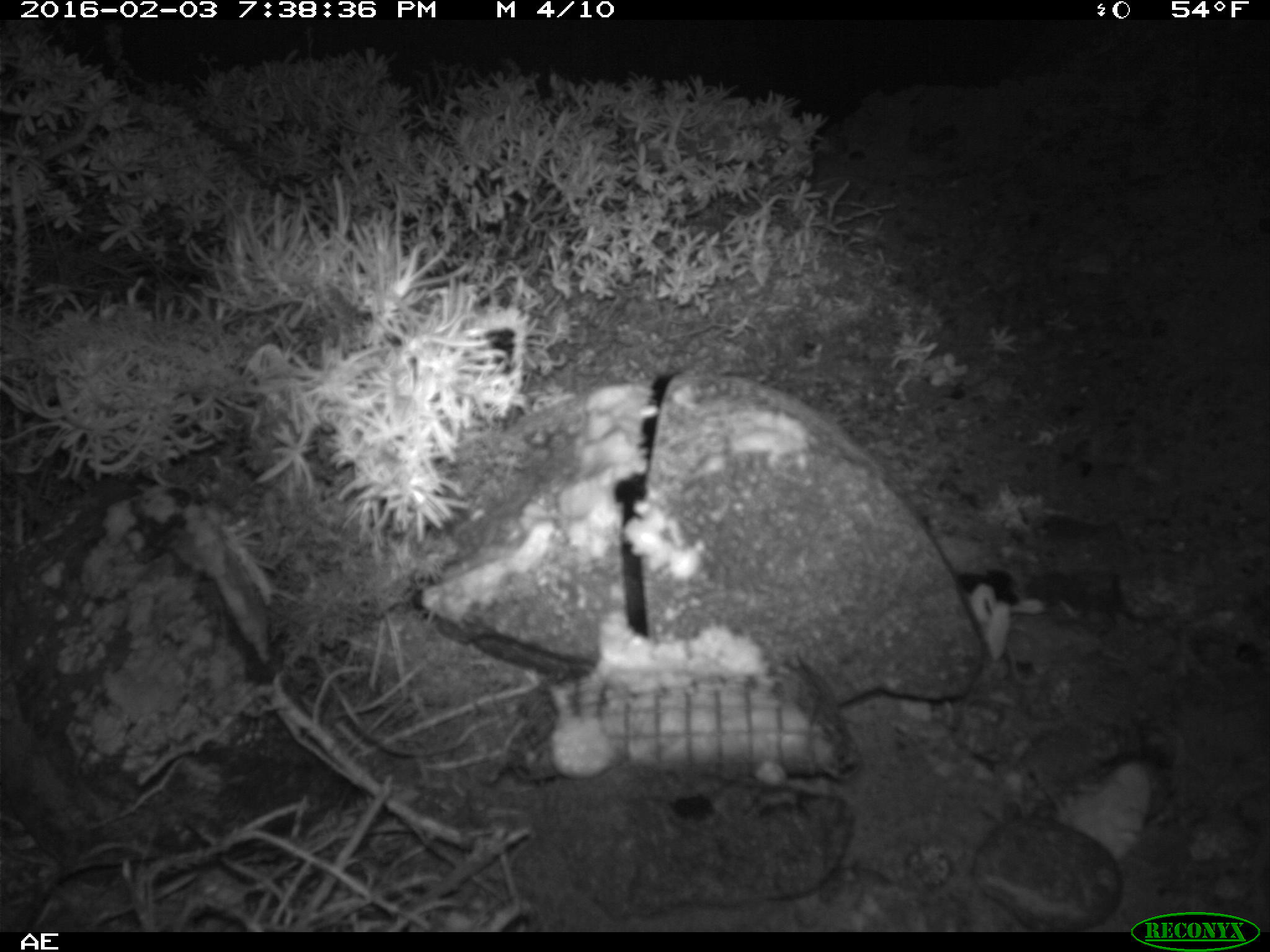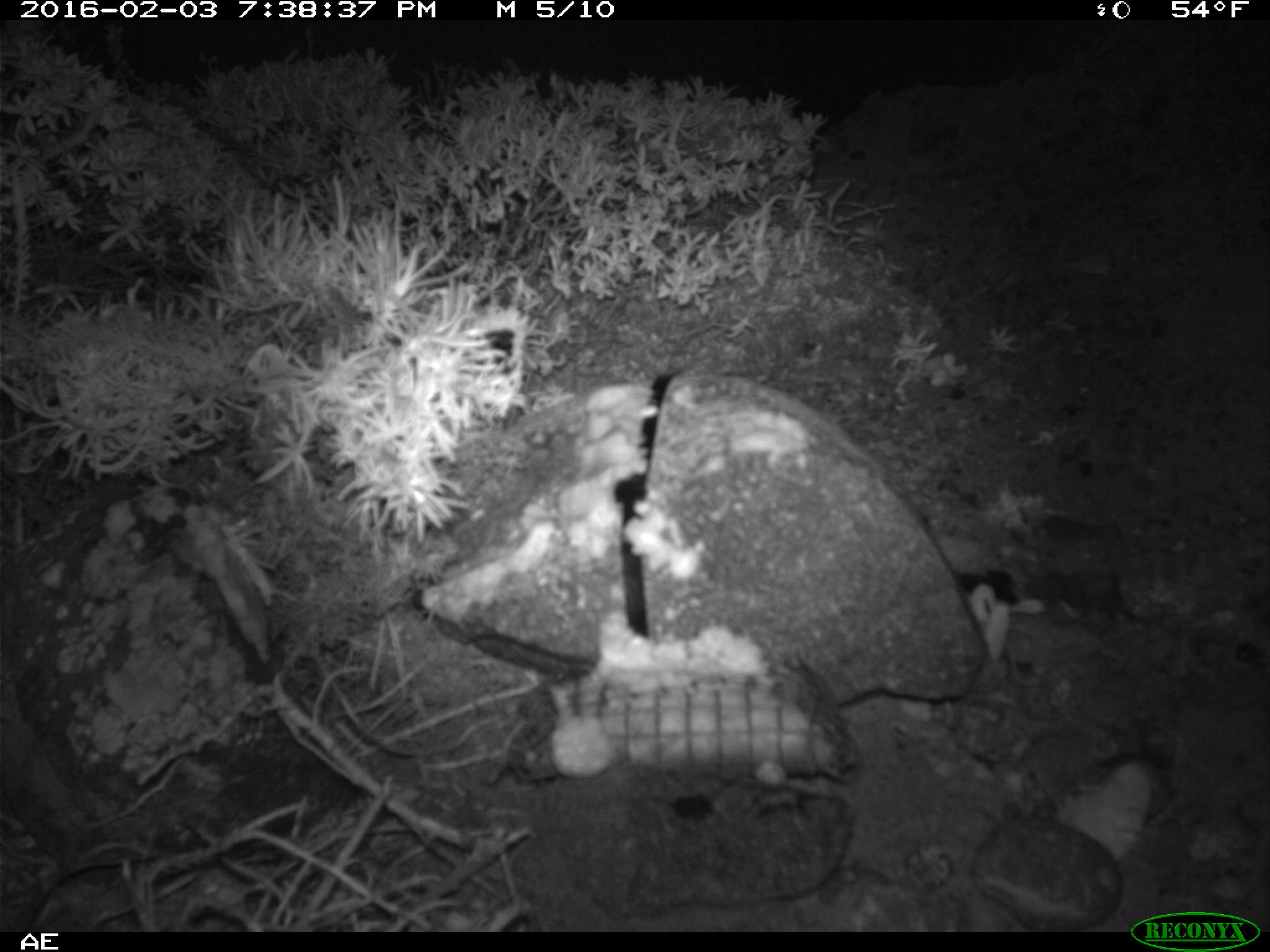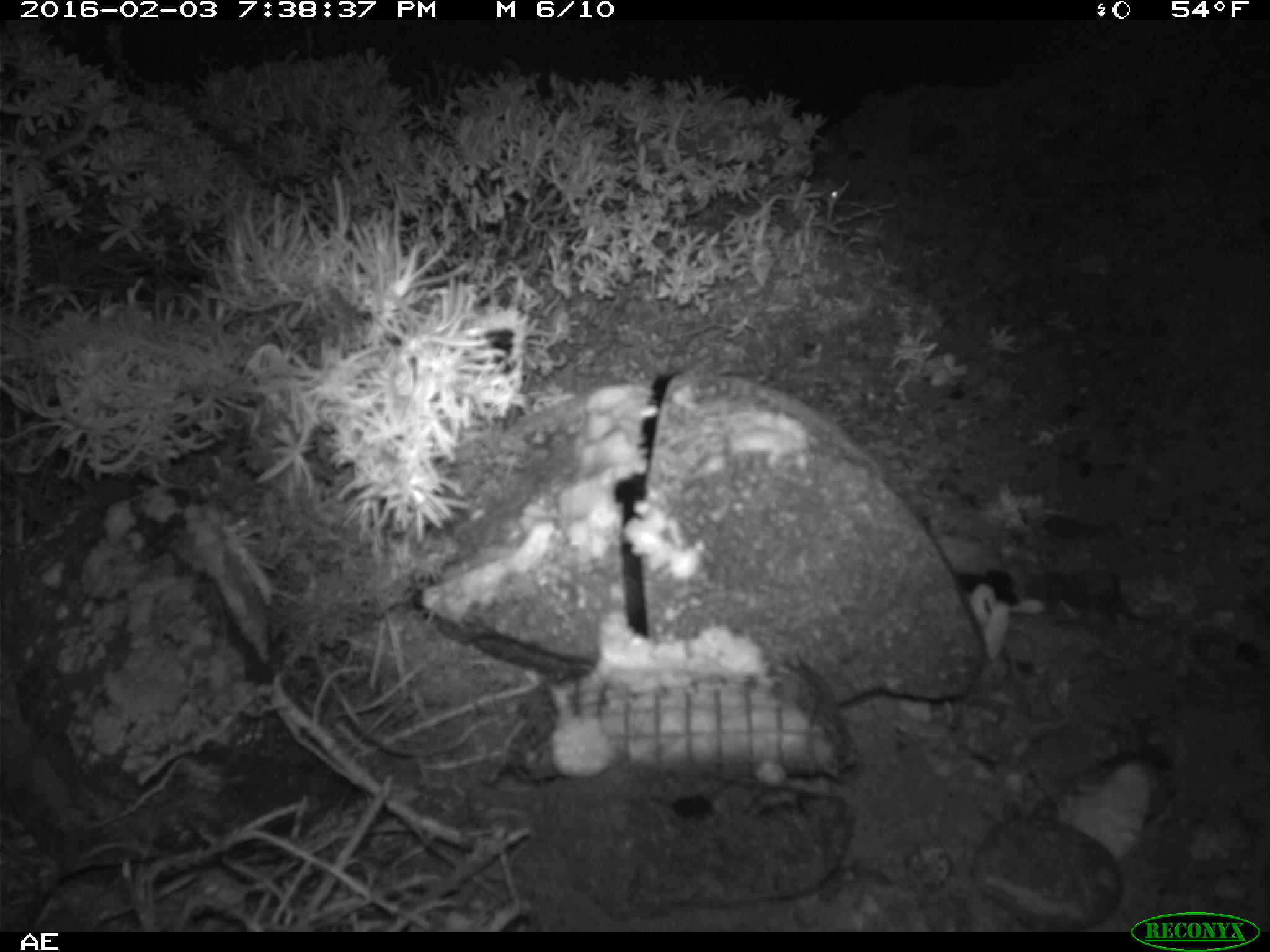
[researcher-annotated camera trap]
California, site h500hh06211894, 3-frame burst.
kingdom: Animalia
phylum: Chordata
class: Mammalia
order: Rodentia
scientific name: Rodentia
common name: rodent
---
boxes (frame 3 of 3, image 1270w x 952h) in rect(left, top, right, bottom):
rodent: rect(810, 171, 850, 205)